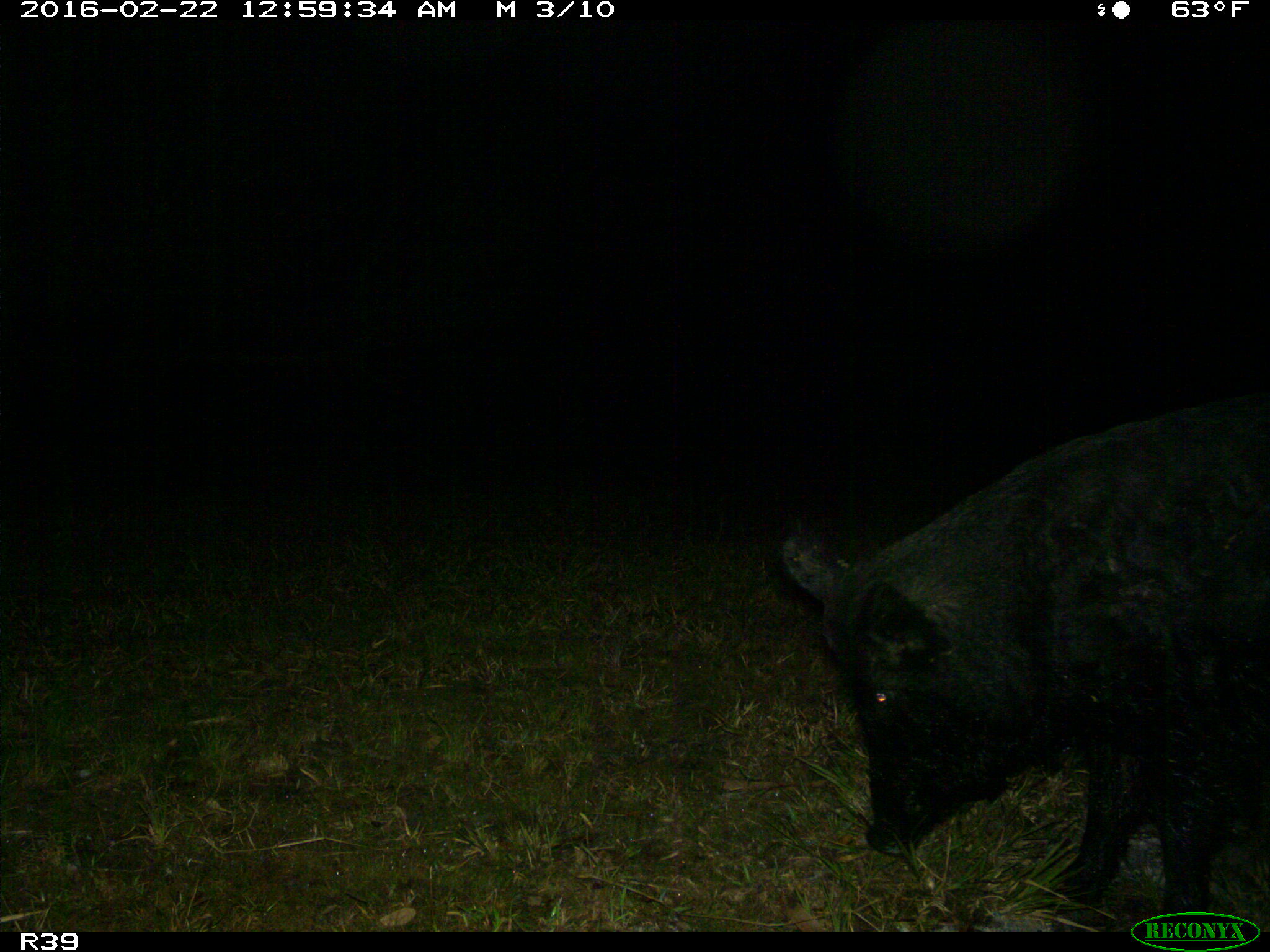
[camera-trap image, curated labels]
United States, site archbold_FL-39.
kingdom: Animalia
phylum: Chordata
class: Mammalia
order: Artiodactyla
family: Suidae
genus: Sus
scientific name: Sus scrofa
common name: wild boar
Sus scrofa (wild boar).